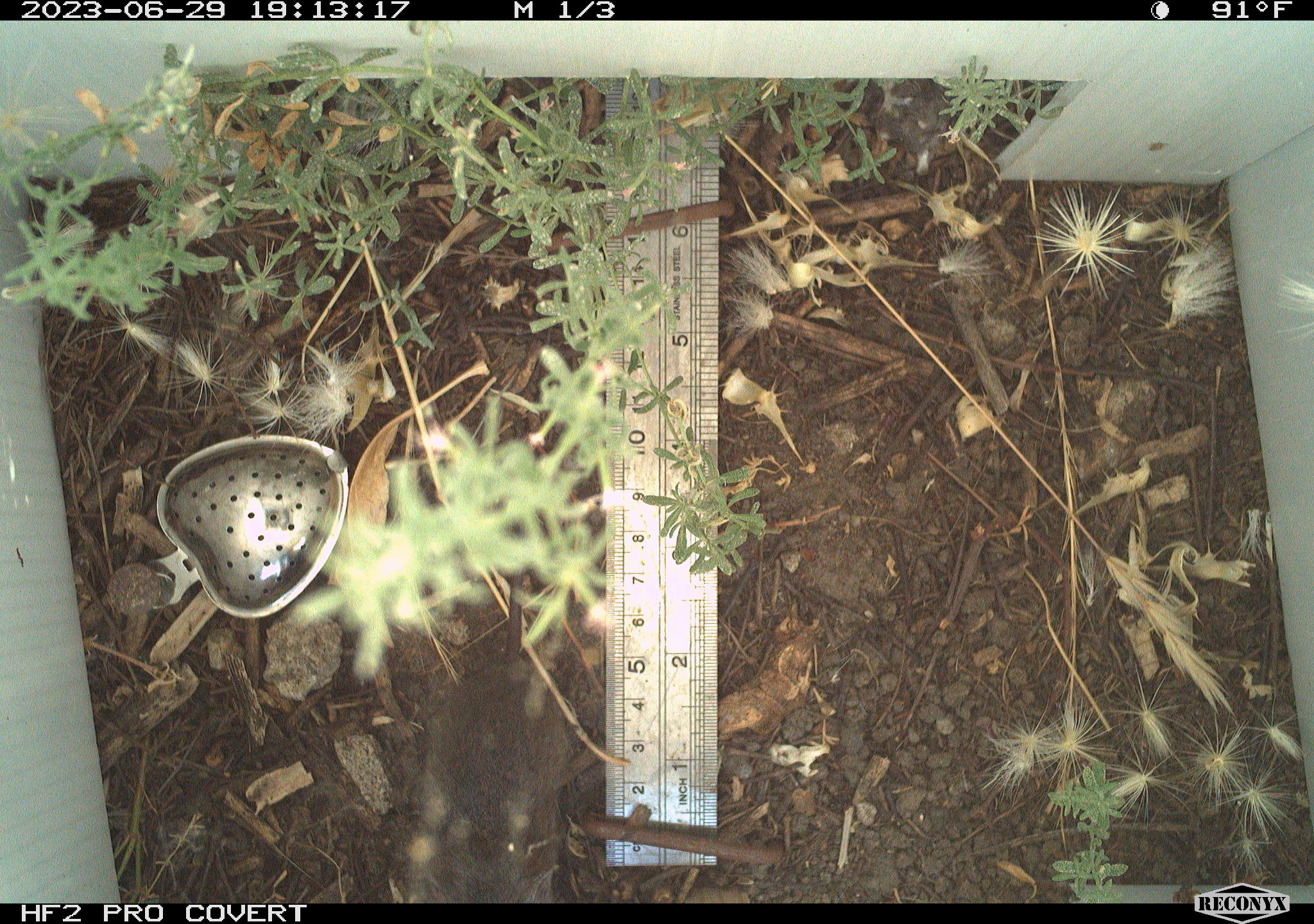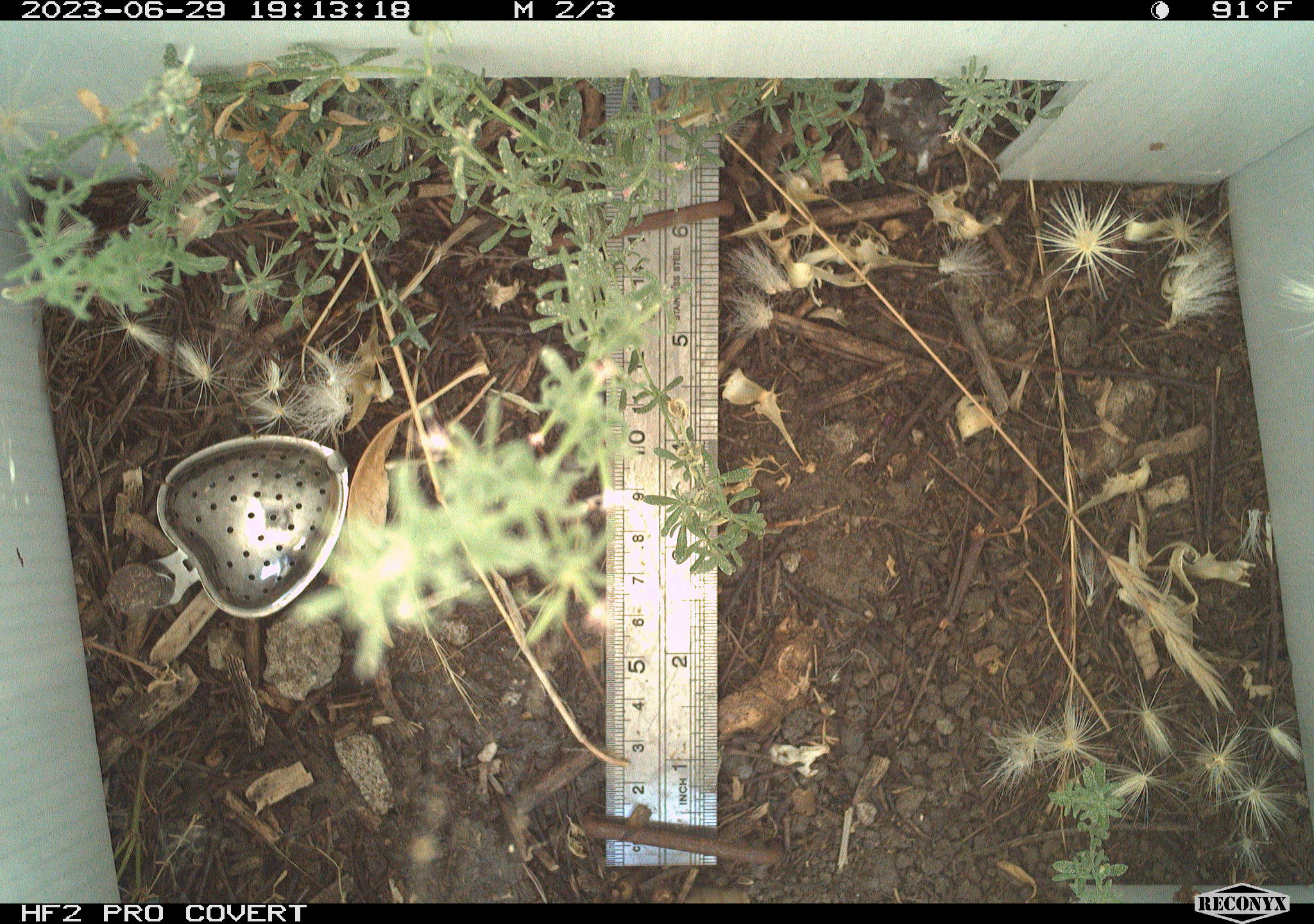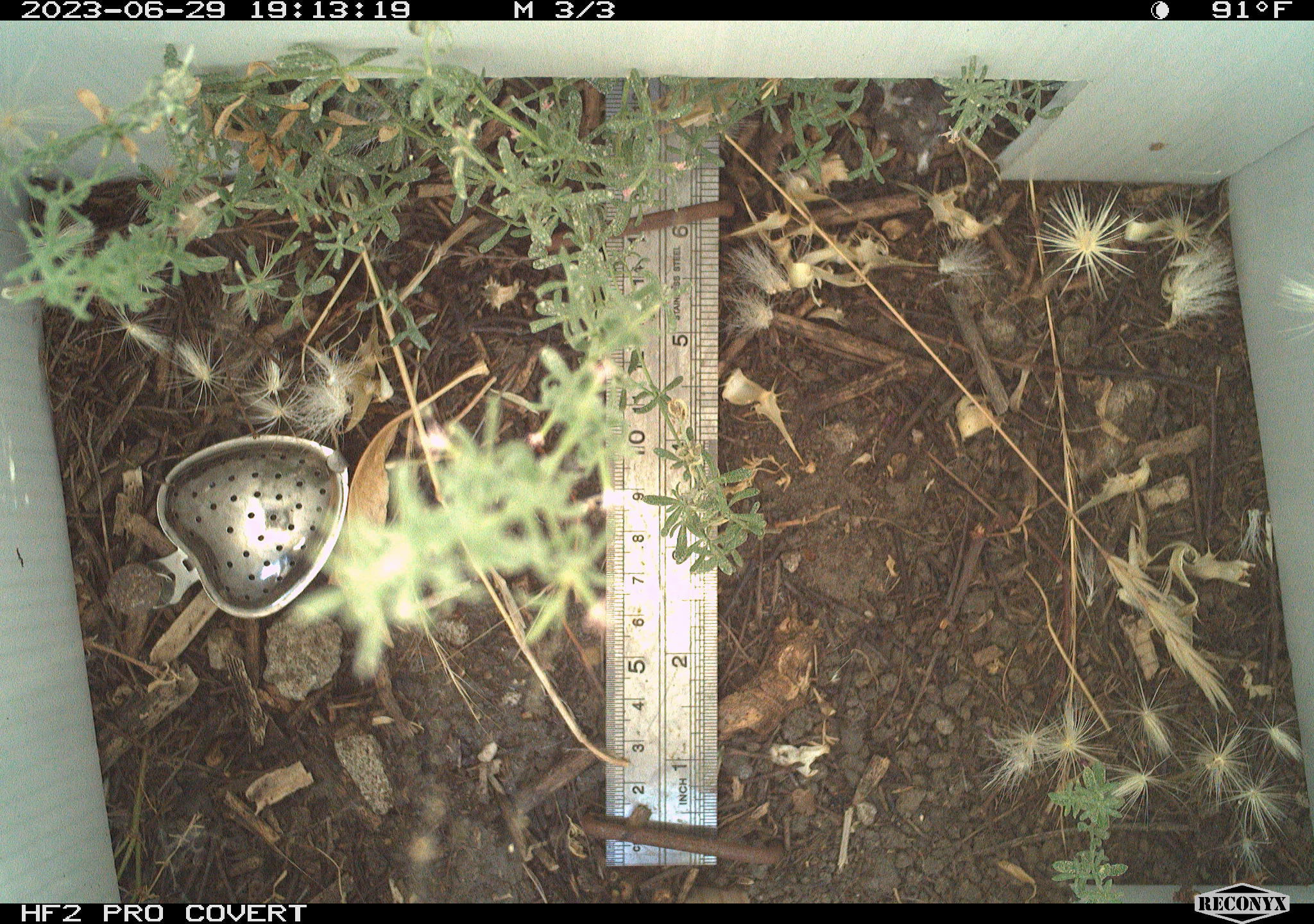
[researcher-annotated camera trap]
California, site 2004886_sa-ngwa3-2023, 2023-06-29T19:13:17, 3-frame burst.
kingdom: Animalia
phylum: Chordata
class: Reptilia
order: Squamata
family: Colubridae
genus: Coluber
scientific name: Coluber constrictor mormon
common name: western yellow-bellied racer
Western yellow-bellied racer (Coluber constrictor mormon).